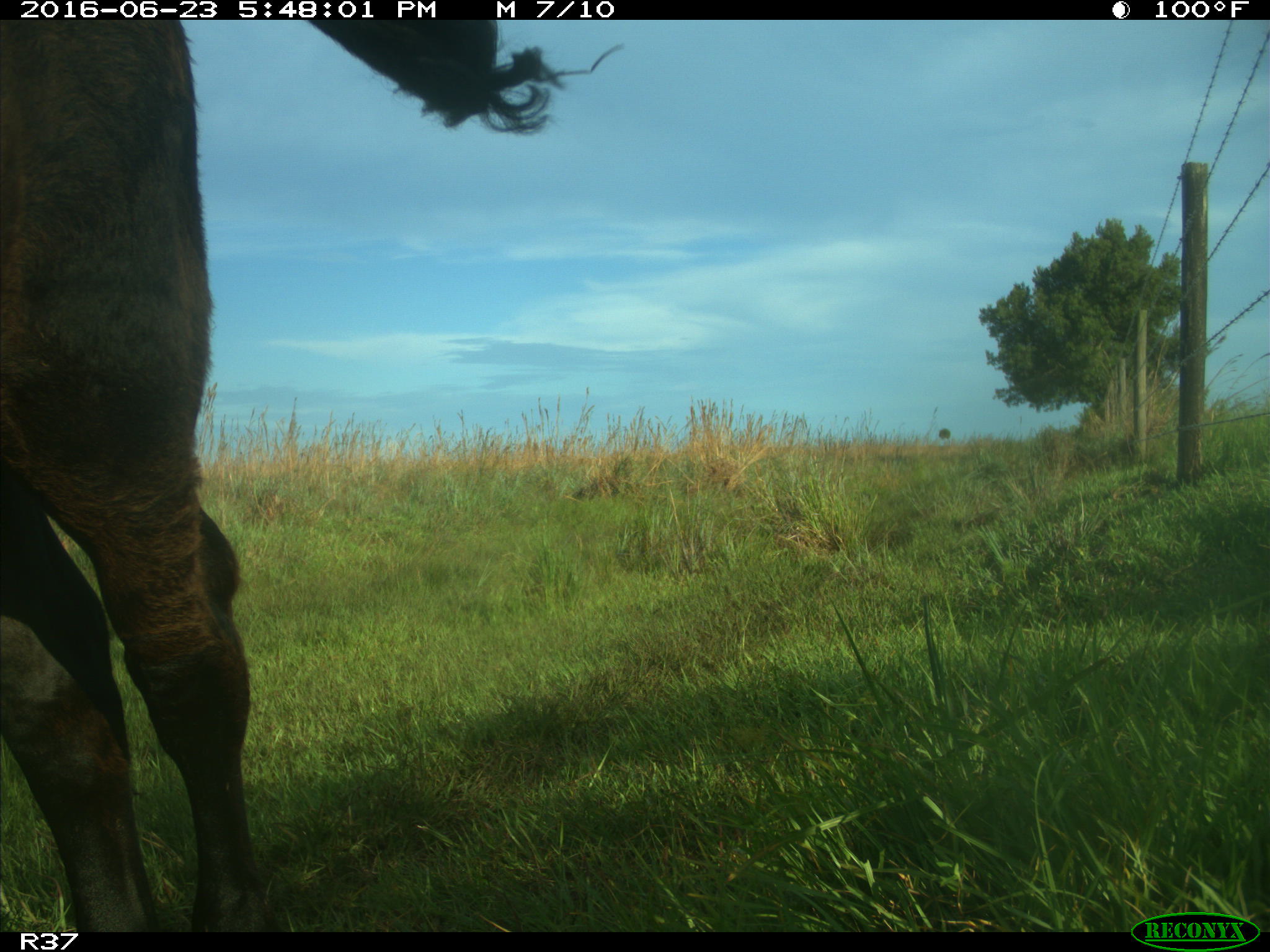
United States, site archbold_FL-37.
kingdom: Animalia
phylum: Chordata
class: Mammalia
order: Artiodactyla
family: Bovidae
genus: Bos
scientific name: Bos taurus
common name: domestic cow